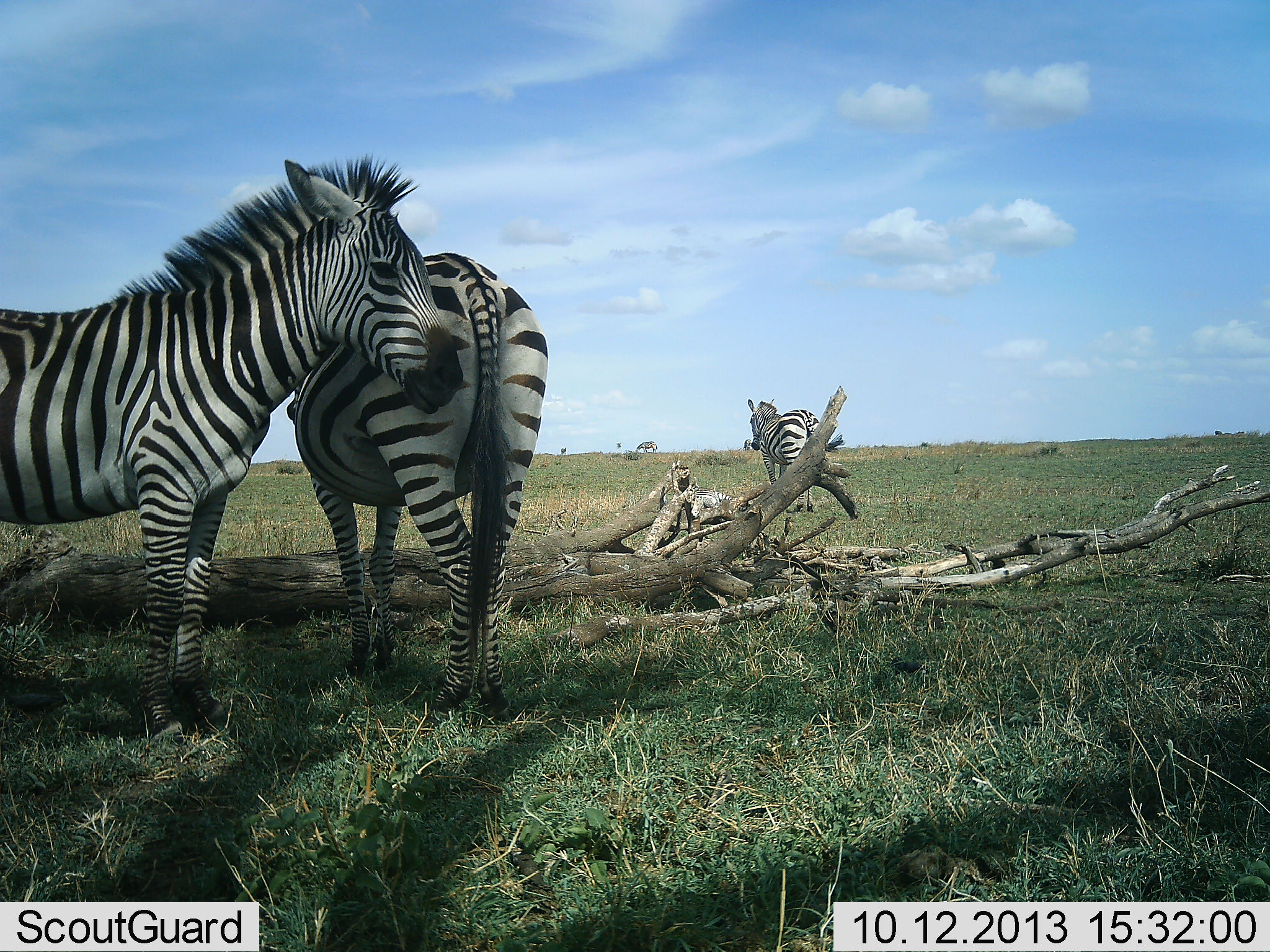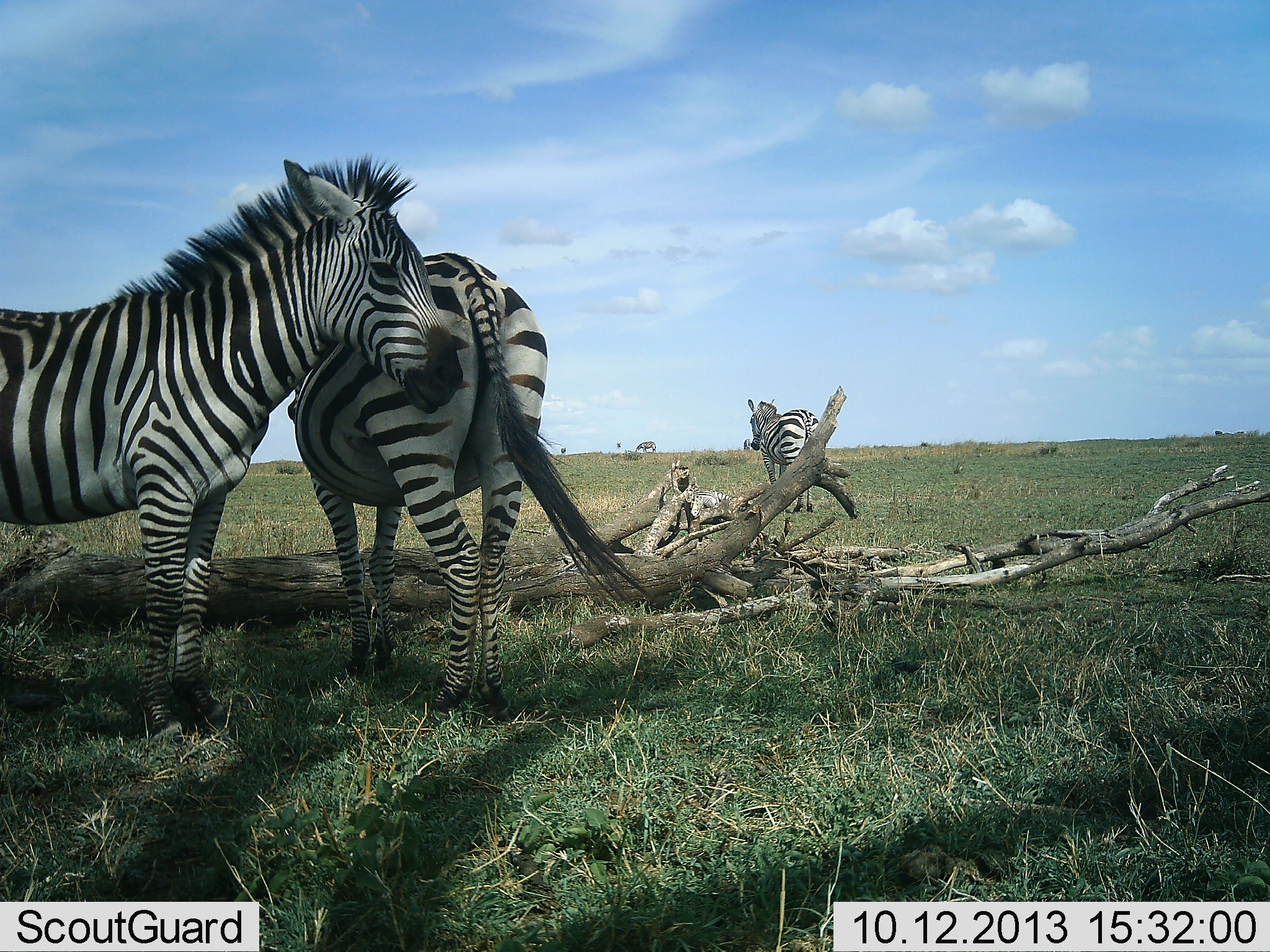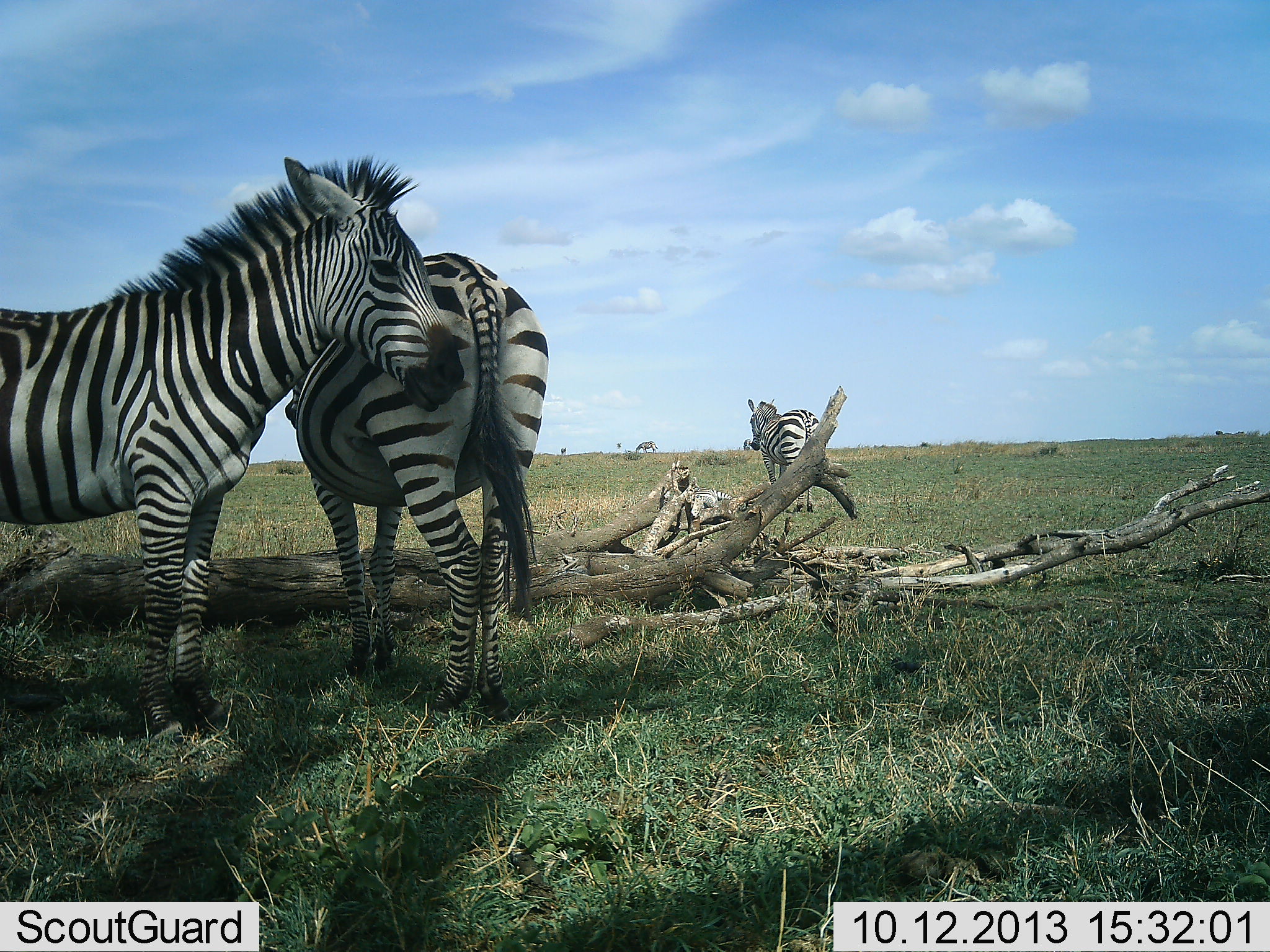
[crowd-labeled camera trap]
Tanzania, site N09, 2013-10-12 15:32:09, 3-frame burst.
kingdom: Animalia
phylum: Chordata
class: Mammalia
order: Perissodactyla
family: Equidae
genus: Equus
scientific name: Equus quagga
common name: plains zebra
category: zebra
Zebra (plains zebra) (Equus quagga), count 3. Behavior (volunteer vote fractions): standing 90%, resting 30%, moving 10%, interacting 10%. Young present (vote fraction): 0%. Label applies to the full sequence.